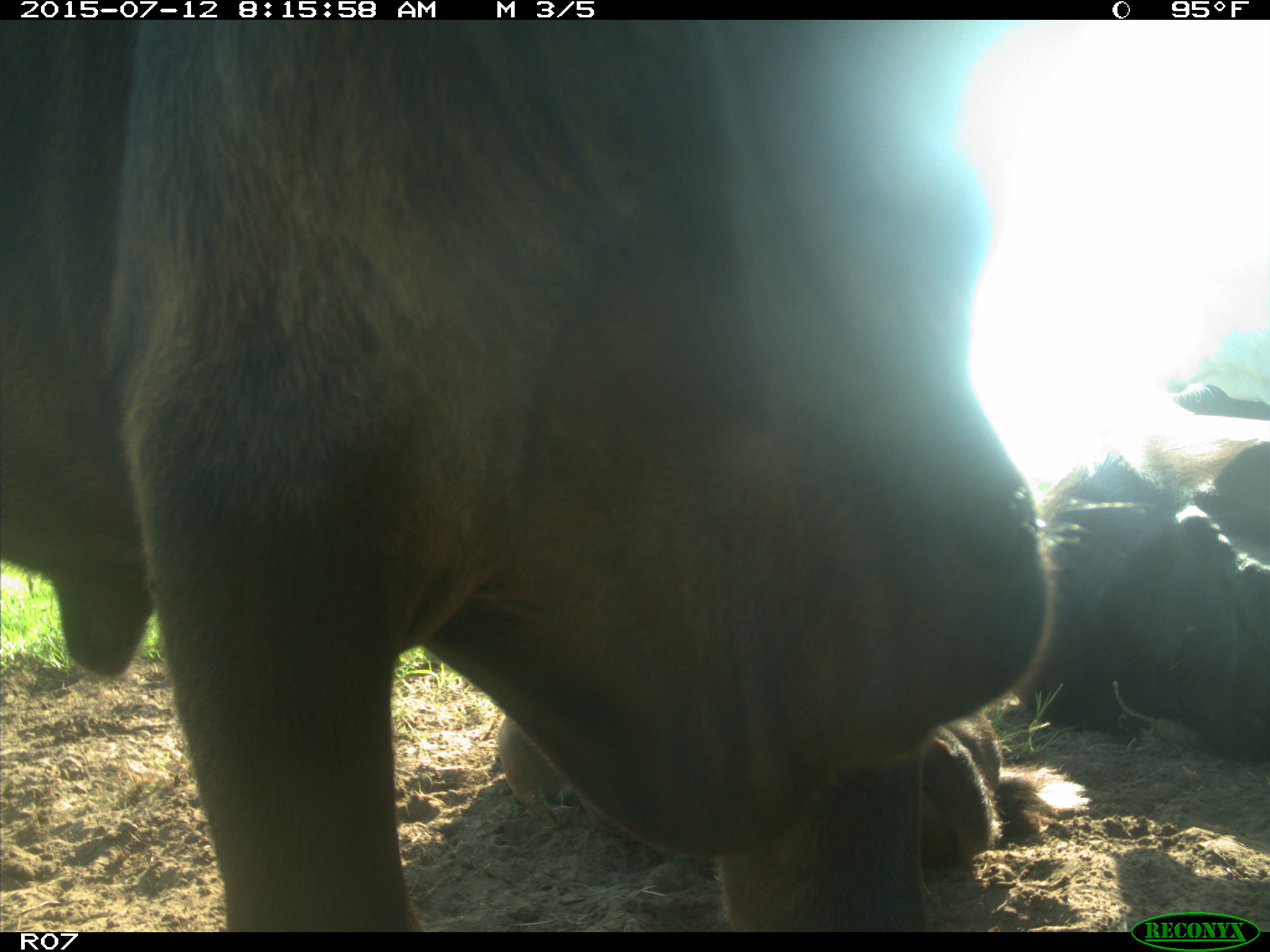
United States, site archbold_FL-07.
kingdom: Animalia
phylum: Chordata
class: Mammalia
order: Artiodactyla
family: Bovidae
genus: Bos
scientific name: Bos taurus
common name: domestic cow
Bos taurus (domestic cow).